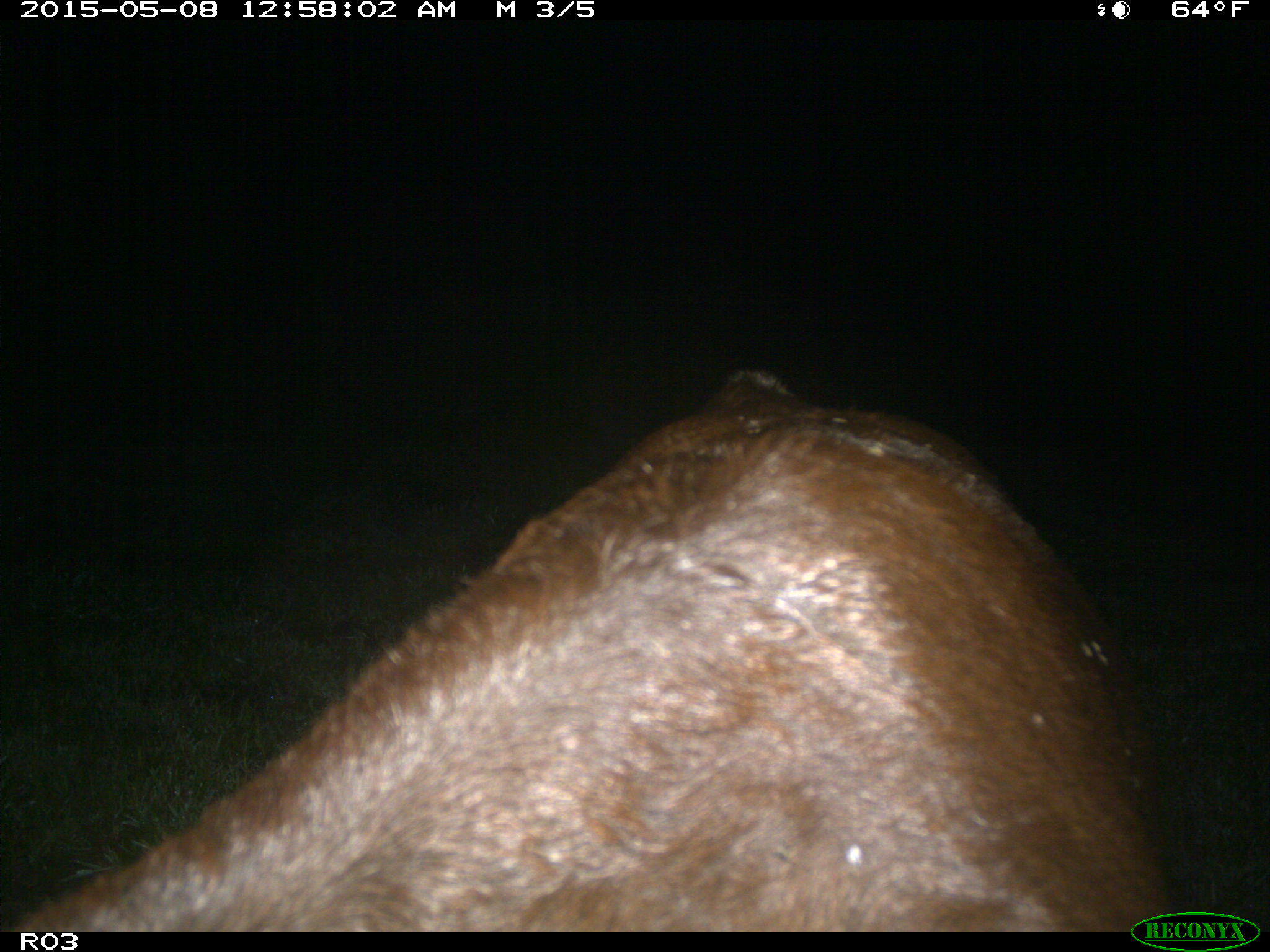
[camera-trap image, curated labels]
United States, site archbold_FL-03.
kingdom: Animalia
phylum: Chordata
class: Mammalia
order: Artiodactyla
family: Bovidae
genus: Bos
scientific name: Bos taurus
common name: domestic cow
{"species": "Bos taurus (domestic cow)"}